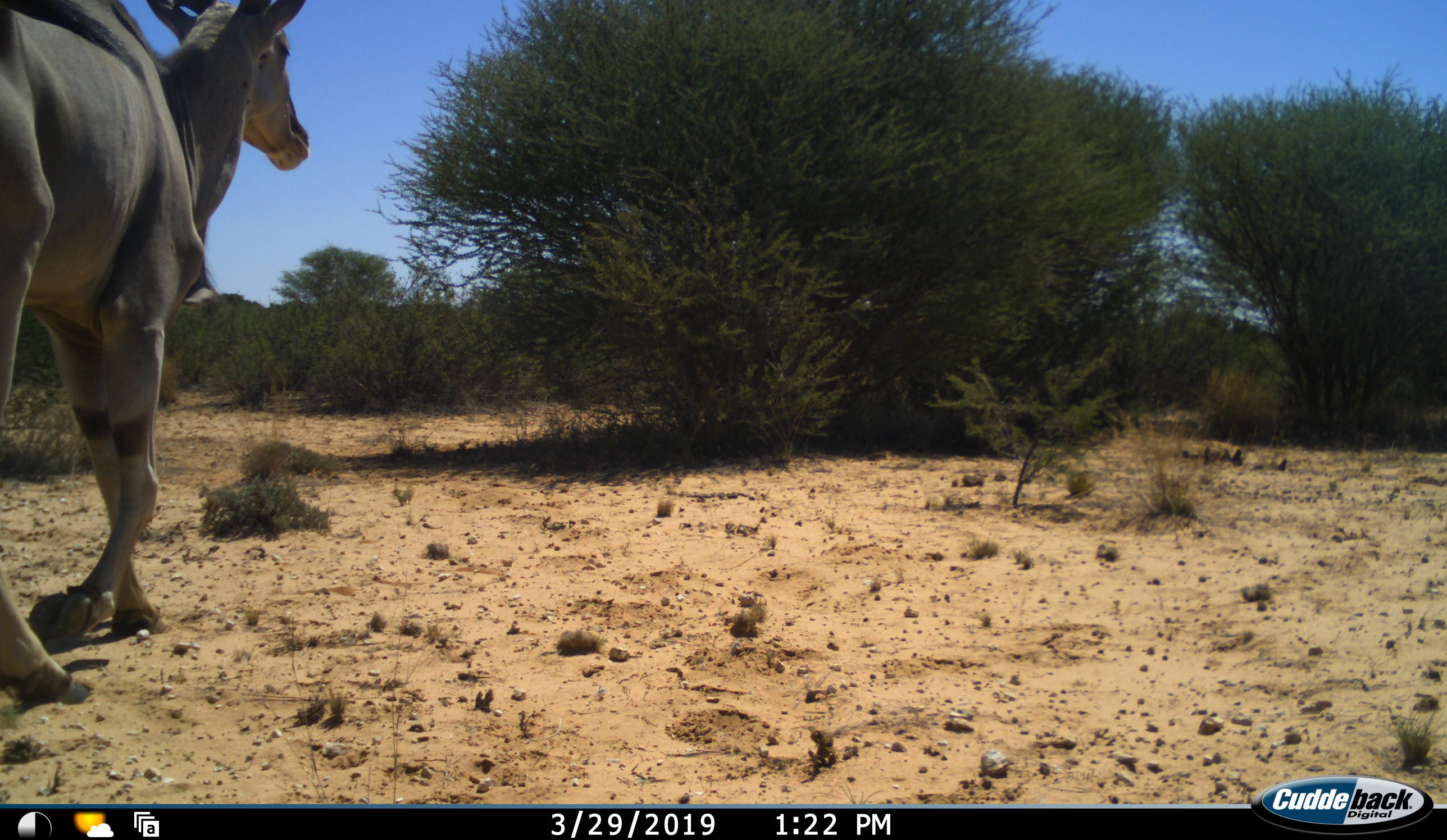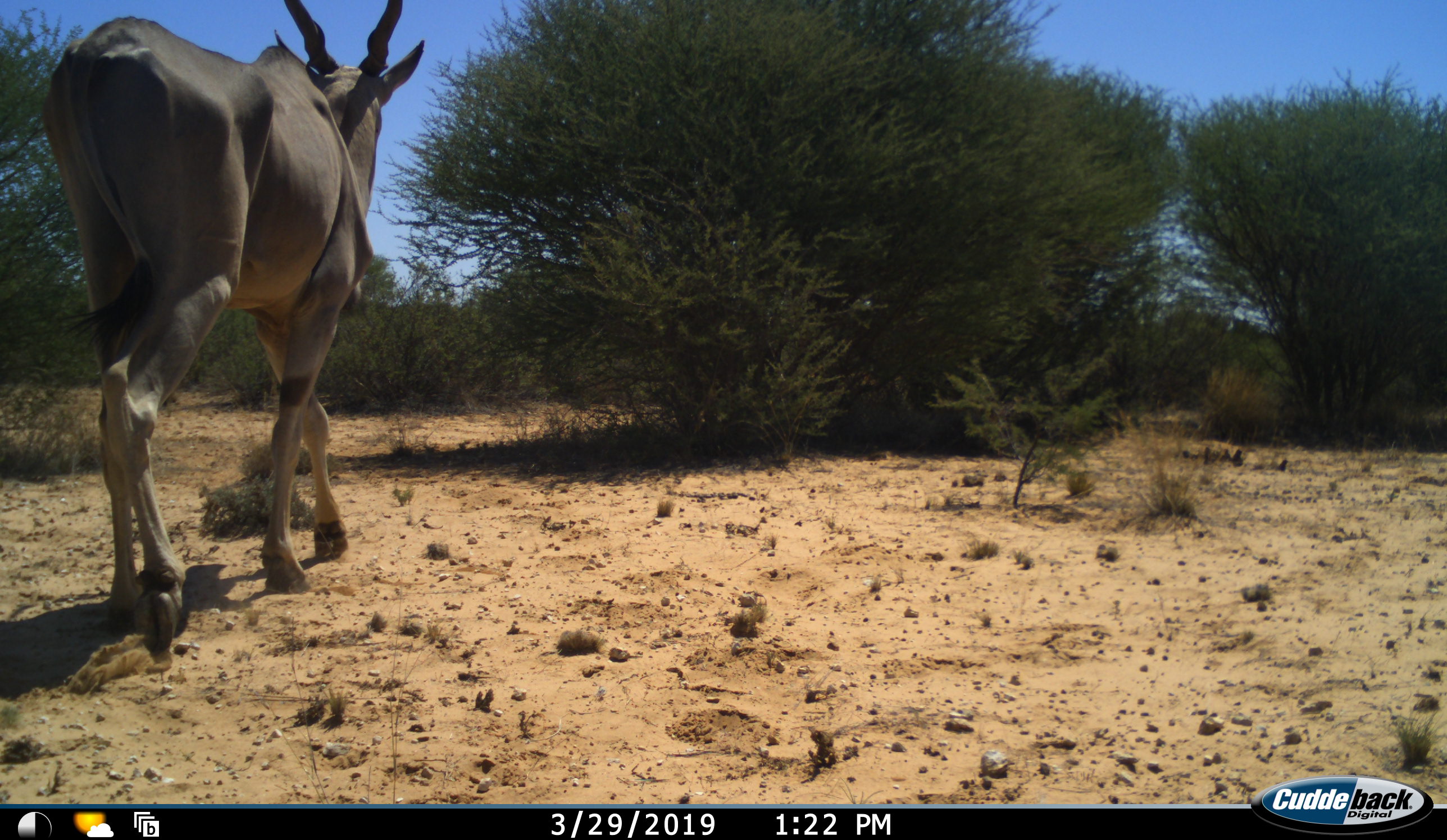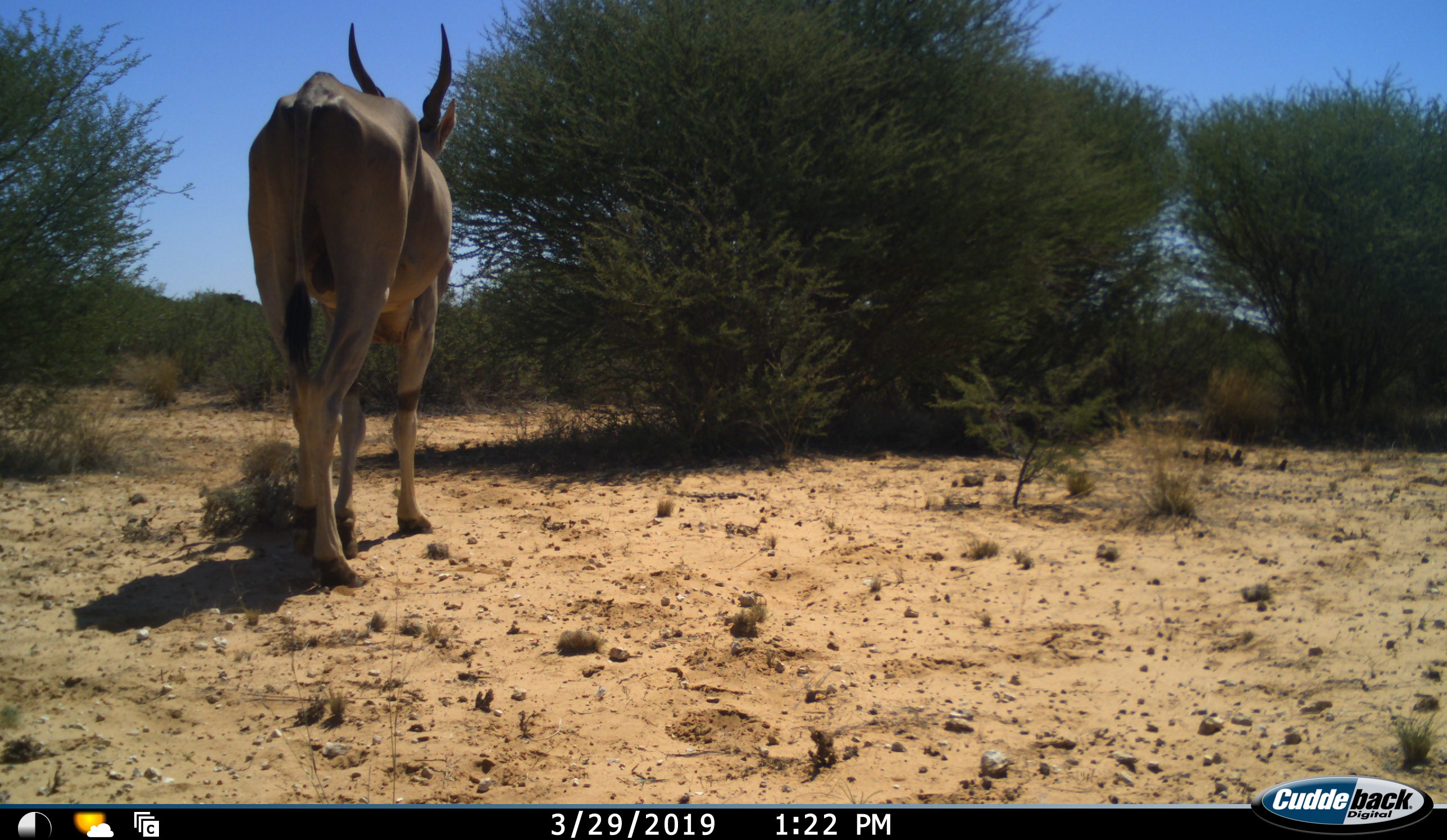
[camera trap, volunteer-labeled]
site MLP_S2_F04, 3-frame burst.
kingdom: Animalia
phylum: Chordata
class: Mammalia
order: Artiodactyla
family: Bovidae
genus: Tragelaphus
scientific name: Tragelaphus oryx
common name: eland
Eland (Tragelaphus oryx), count 1. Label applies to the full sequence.